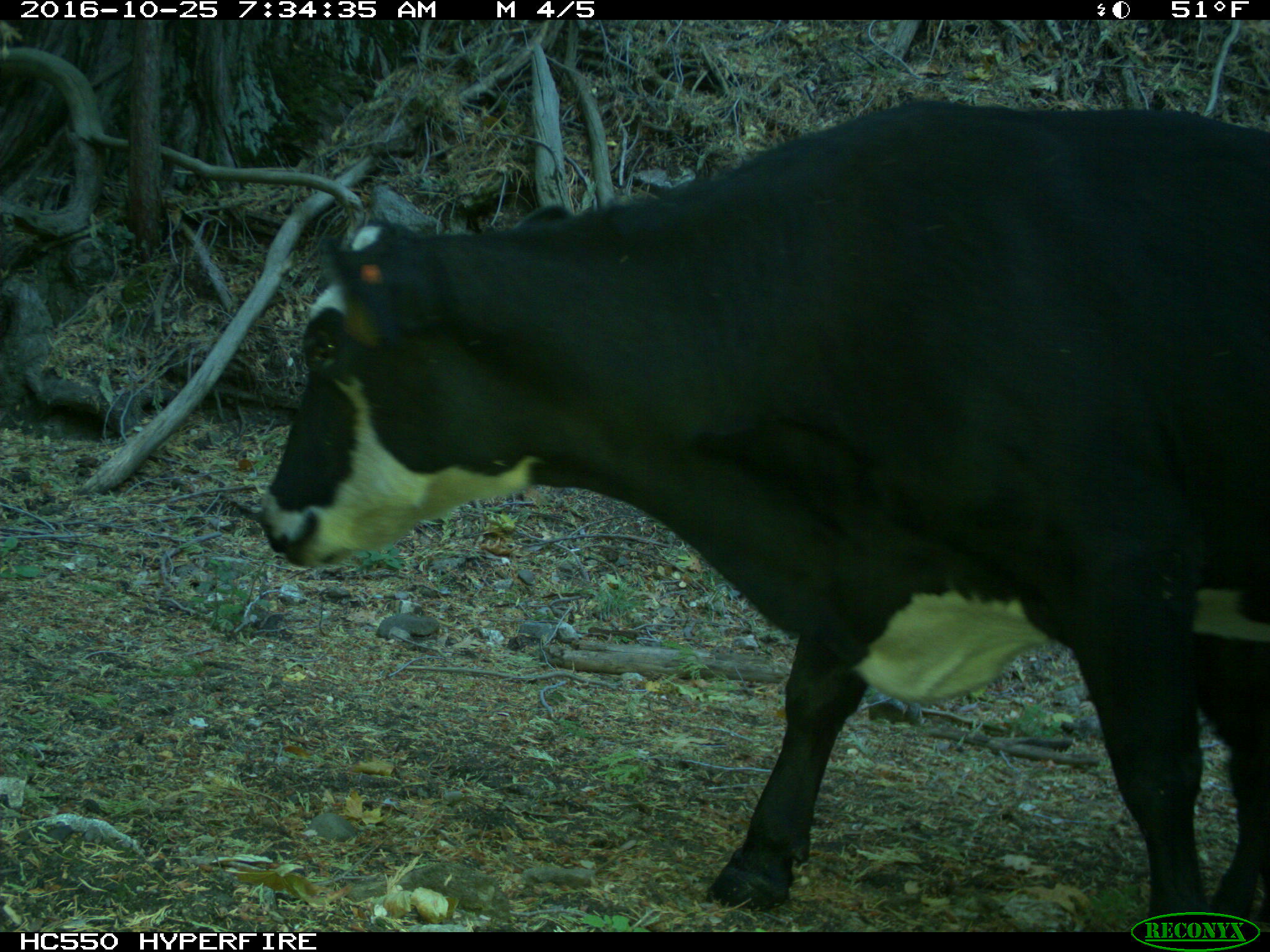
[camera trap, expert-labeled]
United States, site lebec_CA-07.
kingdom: Animalia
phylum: Chordata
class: Mammalia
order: Artiodactyla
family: Bovidae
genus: Bos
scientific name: Bos taurus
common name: domestic cow